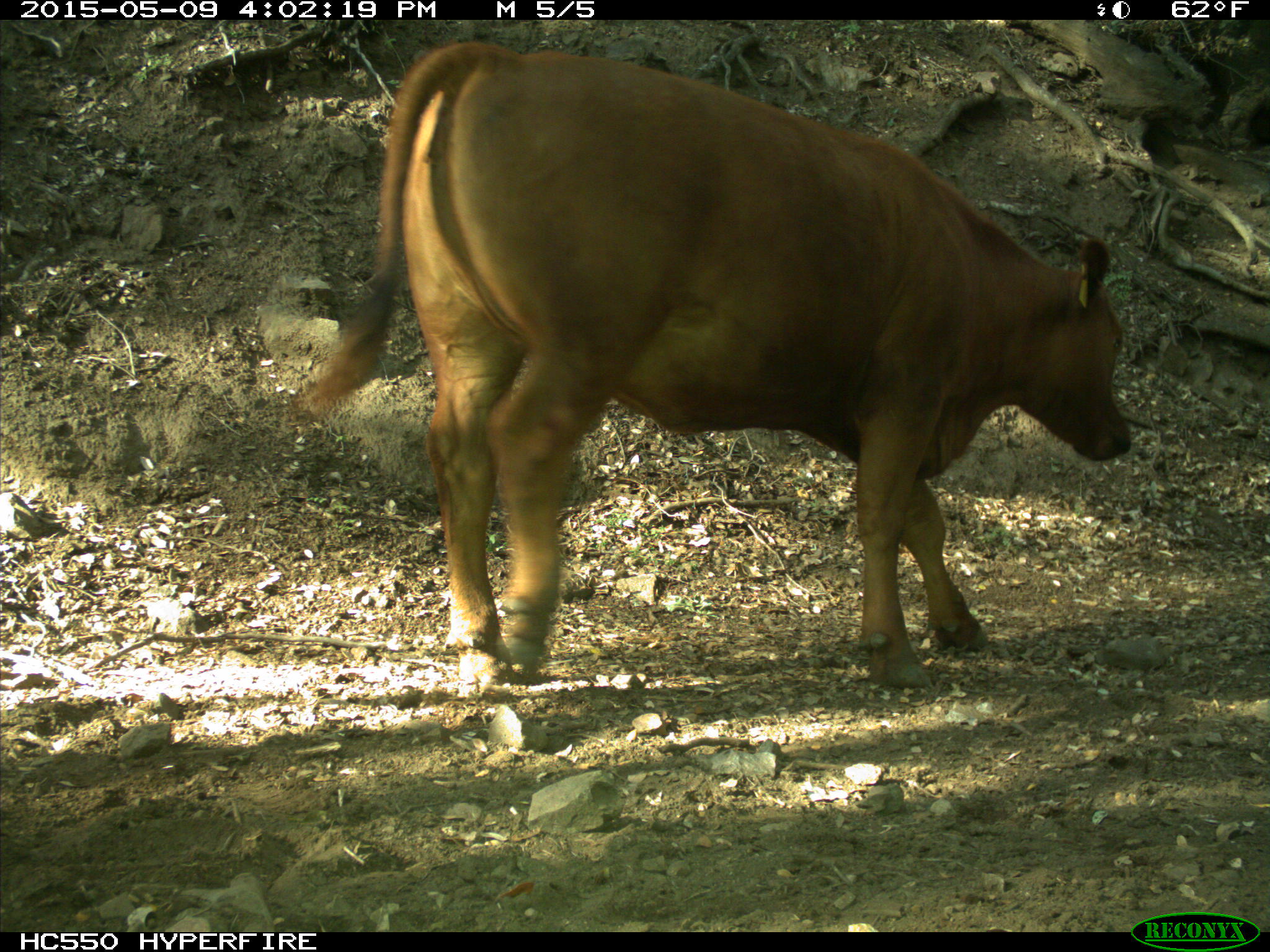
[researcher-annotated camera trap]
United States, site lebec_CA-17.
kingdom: Animalia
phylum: Chordata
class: Mammalia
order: Artiodactyla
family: Bovidae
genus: Bos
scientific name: Bos taurus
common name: domestic cow